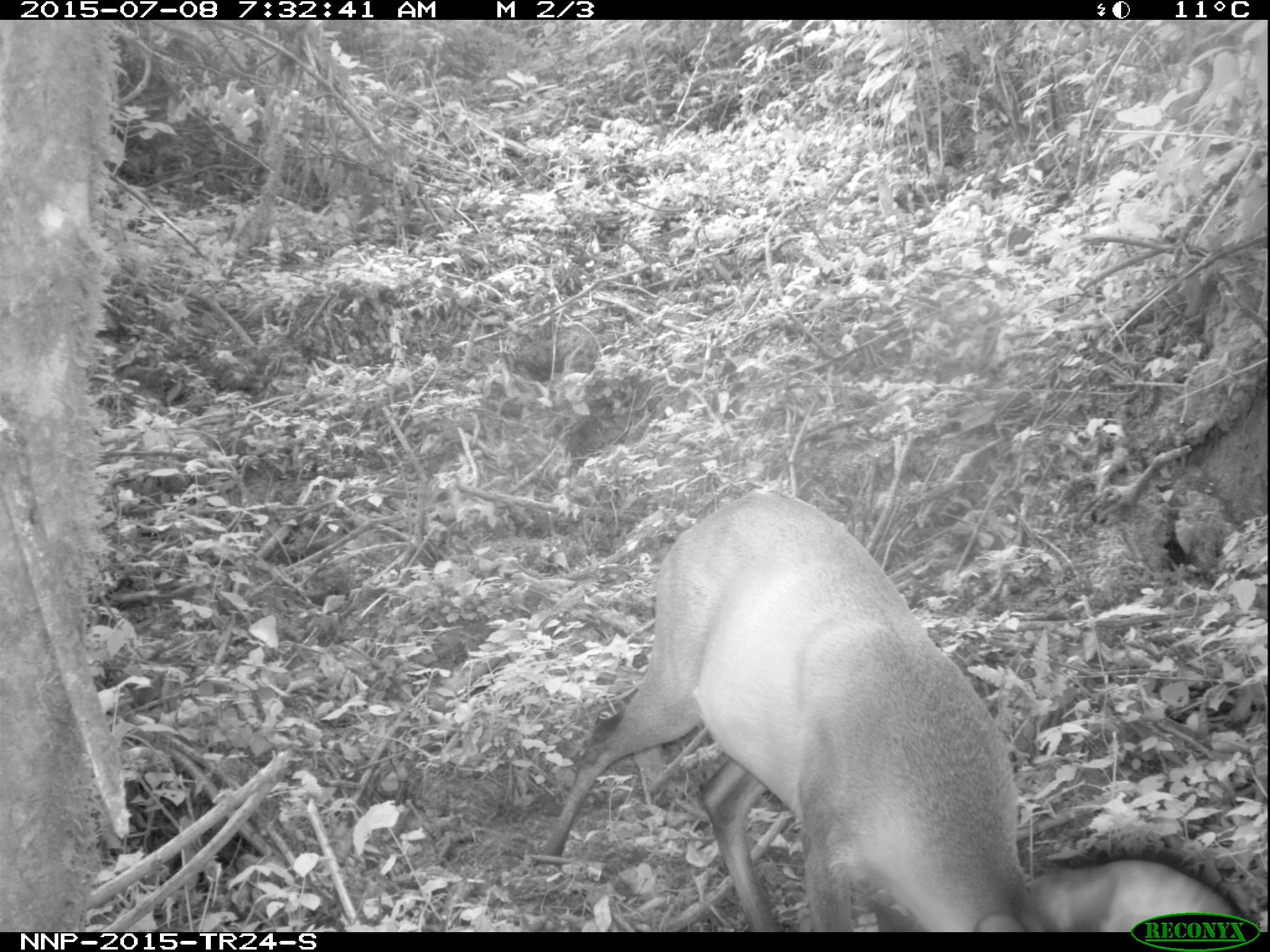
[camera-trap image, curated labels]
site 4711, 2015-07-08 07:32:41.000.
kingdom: Animalia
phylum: Chordata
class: Mammalia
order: Artiodactyla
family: Bovidae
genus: Cephalophus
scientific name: Cephalophus nigrifrons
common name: black-fronted duiker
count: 1